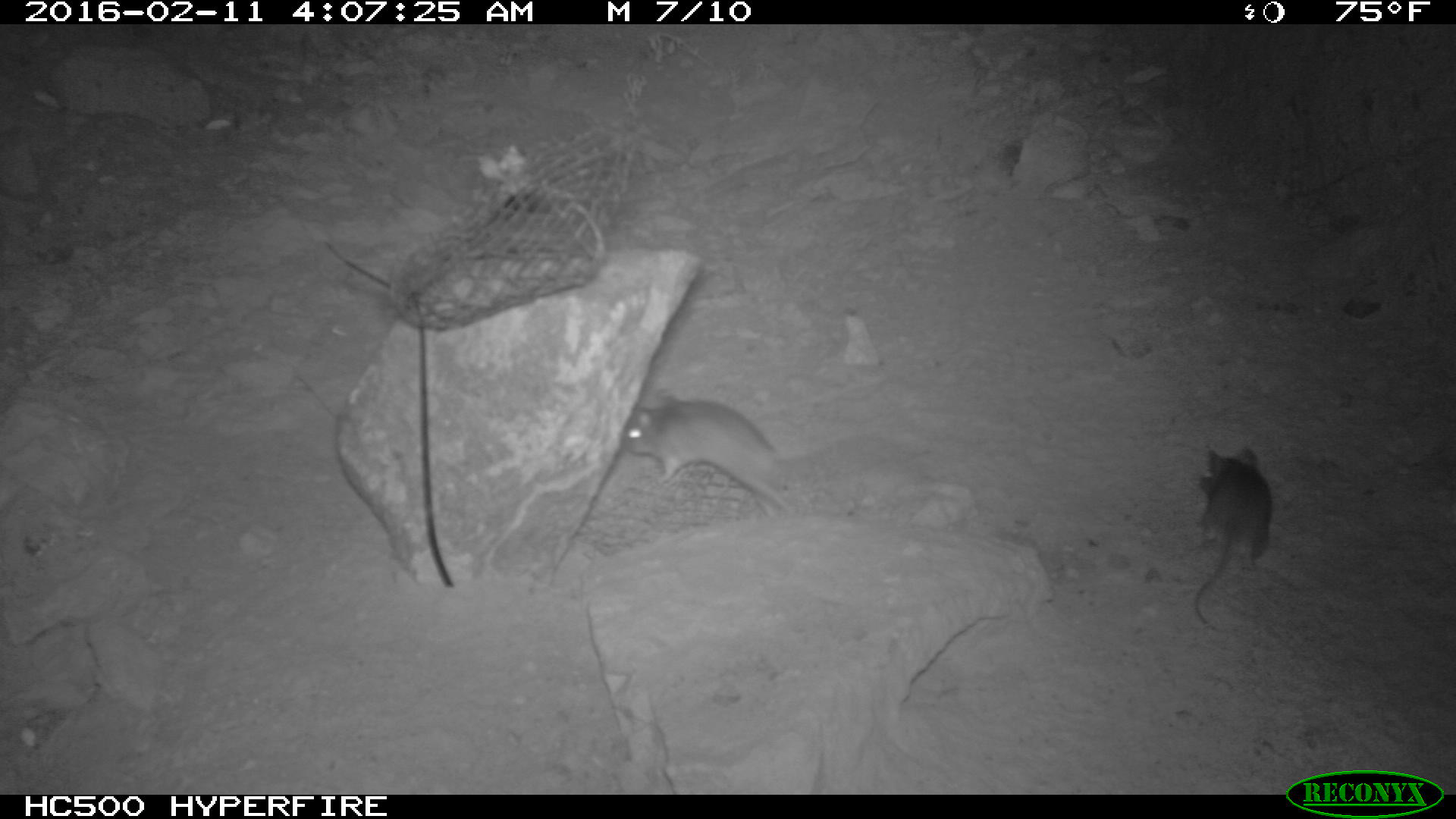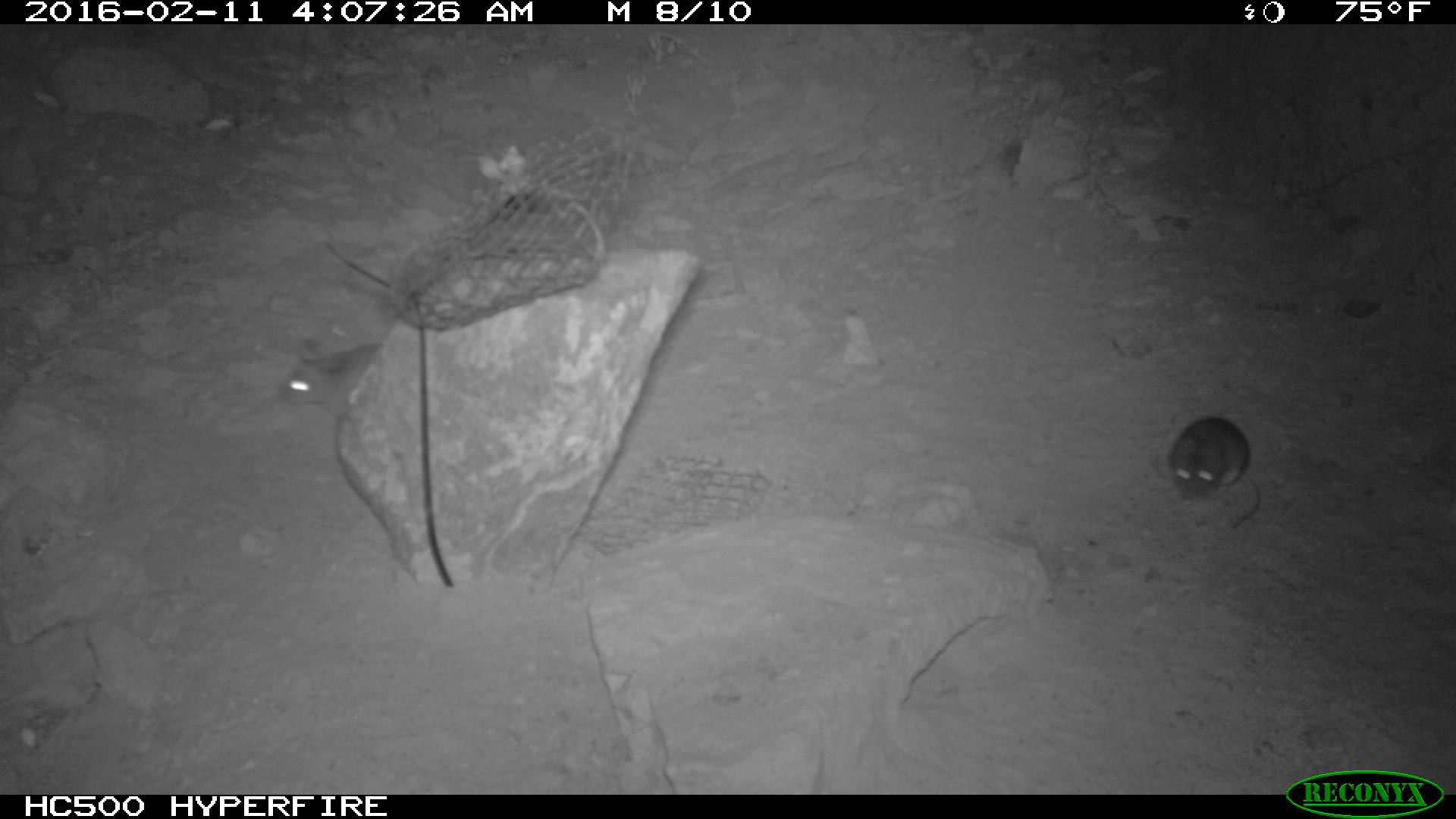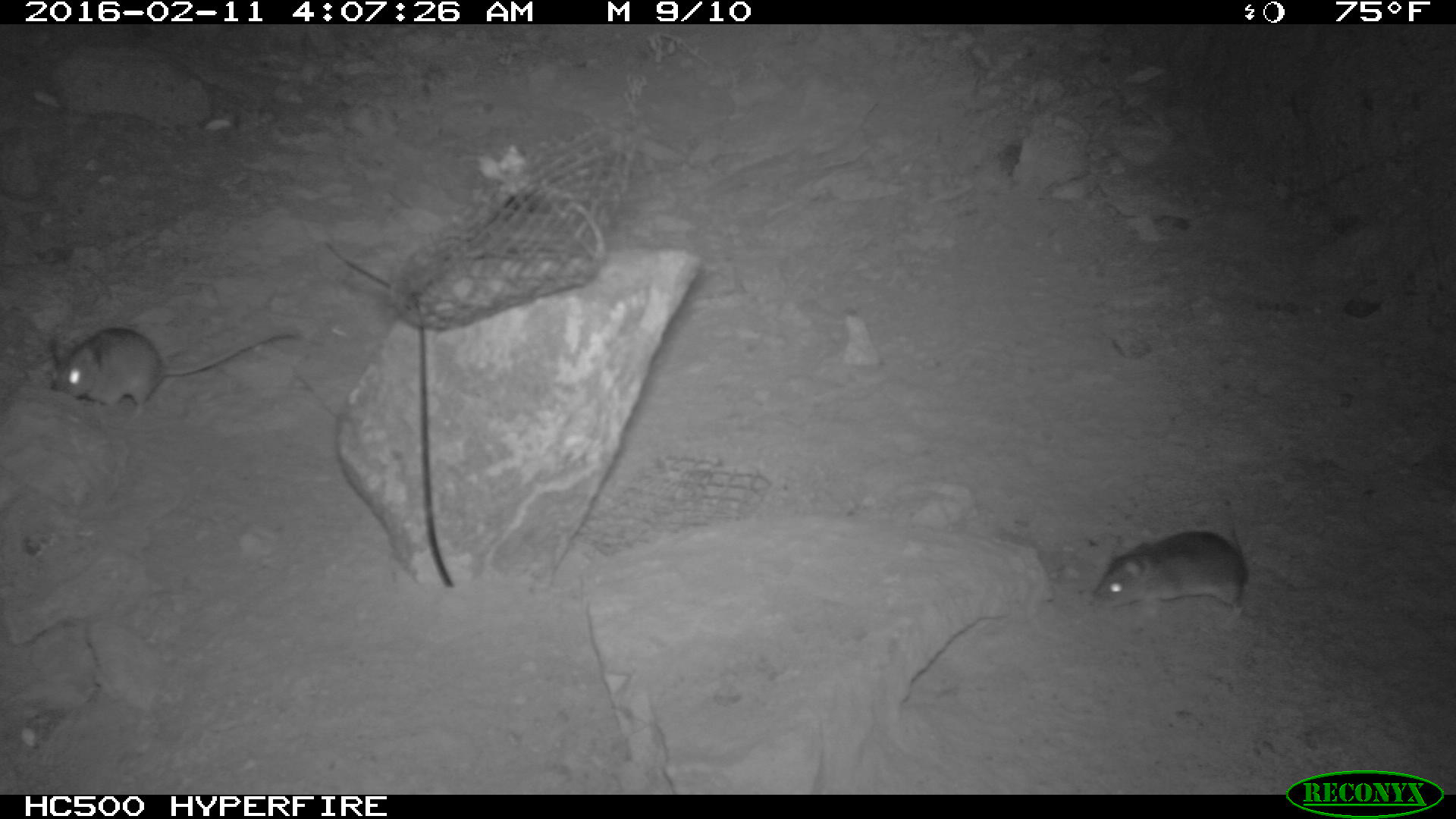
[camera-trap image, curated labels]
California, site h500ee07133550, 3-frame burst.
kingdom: Animalia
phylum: Chordata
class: Mammalia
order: Rodentia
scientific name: Rodentia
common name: rodent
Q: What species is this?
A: Rodent (Rodentia).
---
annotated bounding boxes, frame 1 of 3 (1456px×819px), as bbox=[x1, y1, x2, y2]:
rodent: bbox=[626, 391, 792, 522]; bbox=[1194, 447, 1271, 628]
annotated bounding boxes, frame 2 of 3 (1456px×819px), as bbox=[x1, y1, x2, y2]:
rodent: bbox=[1167, 418, 1260, 527]; bbox=[279, 336, 382, 418]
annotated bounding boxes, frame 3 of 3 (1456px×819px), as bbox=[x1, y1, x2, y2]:
rodent: bbox=[49, 325, 300, 421]; bbox=[1094, 497, 1251, 613]